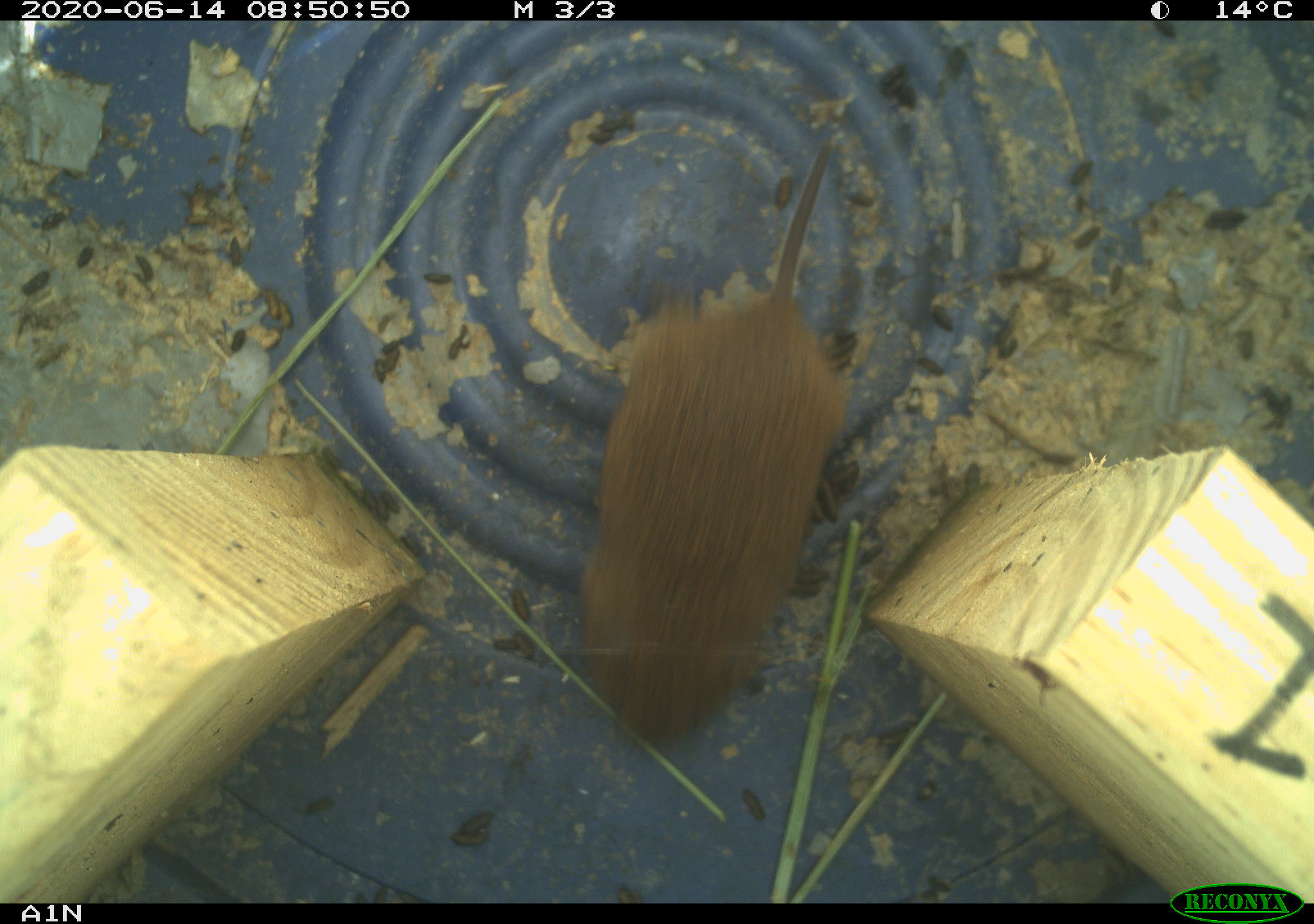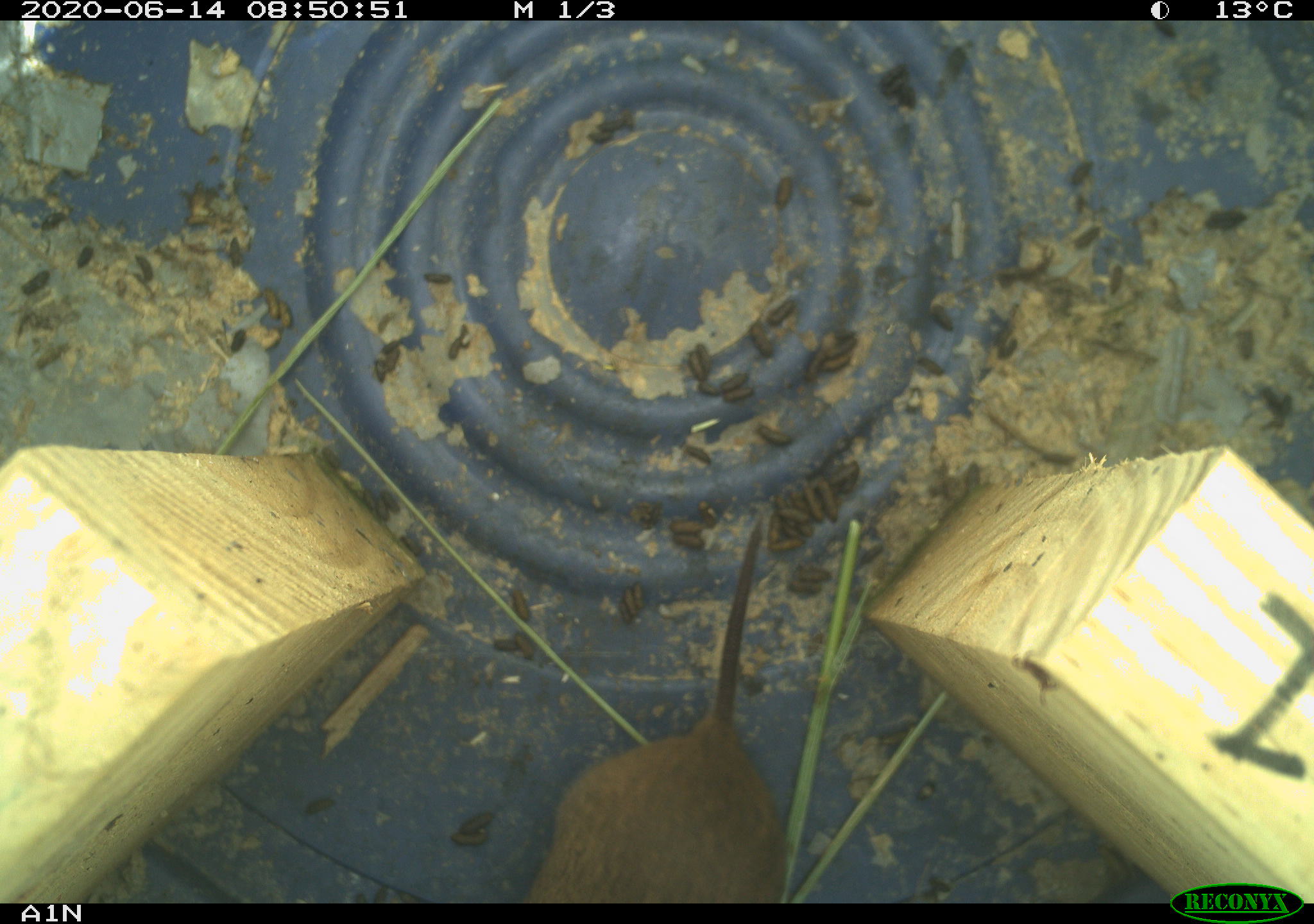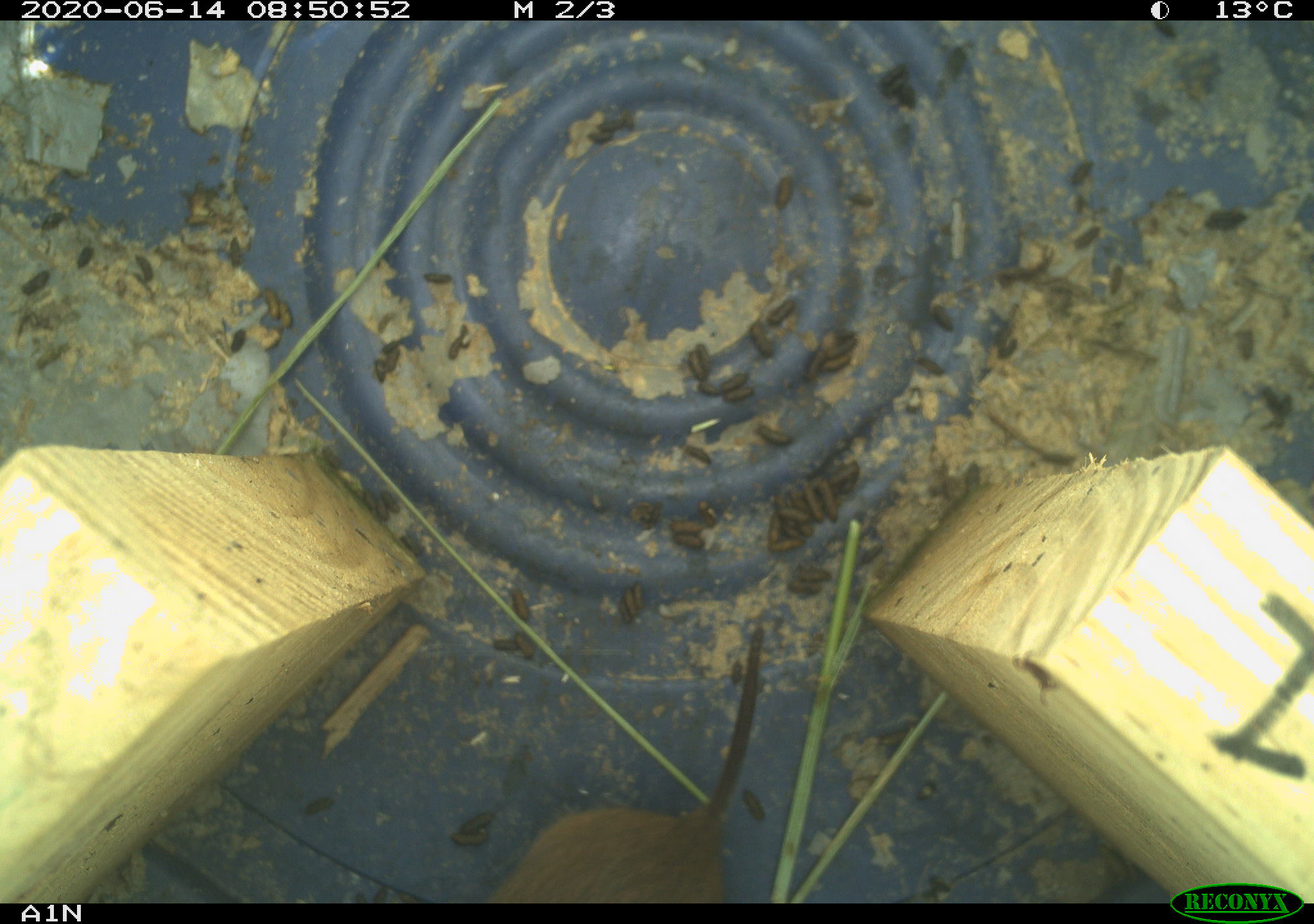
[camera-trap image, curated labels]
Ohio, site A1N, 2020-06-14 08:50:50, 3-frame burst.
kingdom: Animalia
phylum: Chordata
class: Mammalia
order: Rodentia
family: Cricetidae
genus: Microtus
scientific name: Microtus pennsylvanicus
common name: meadow vole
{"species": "meadow vole (Microtus pennsylvanicus)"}